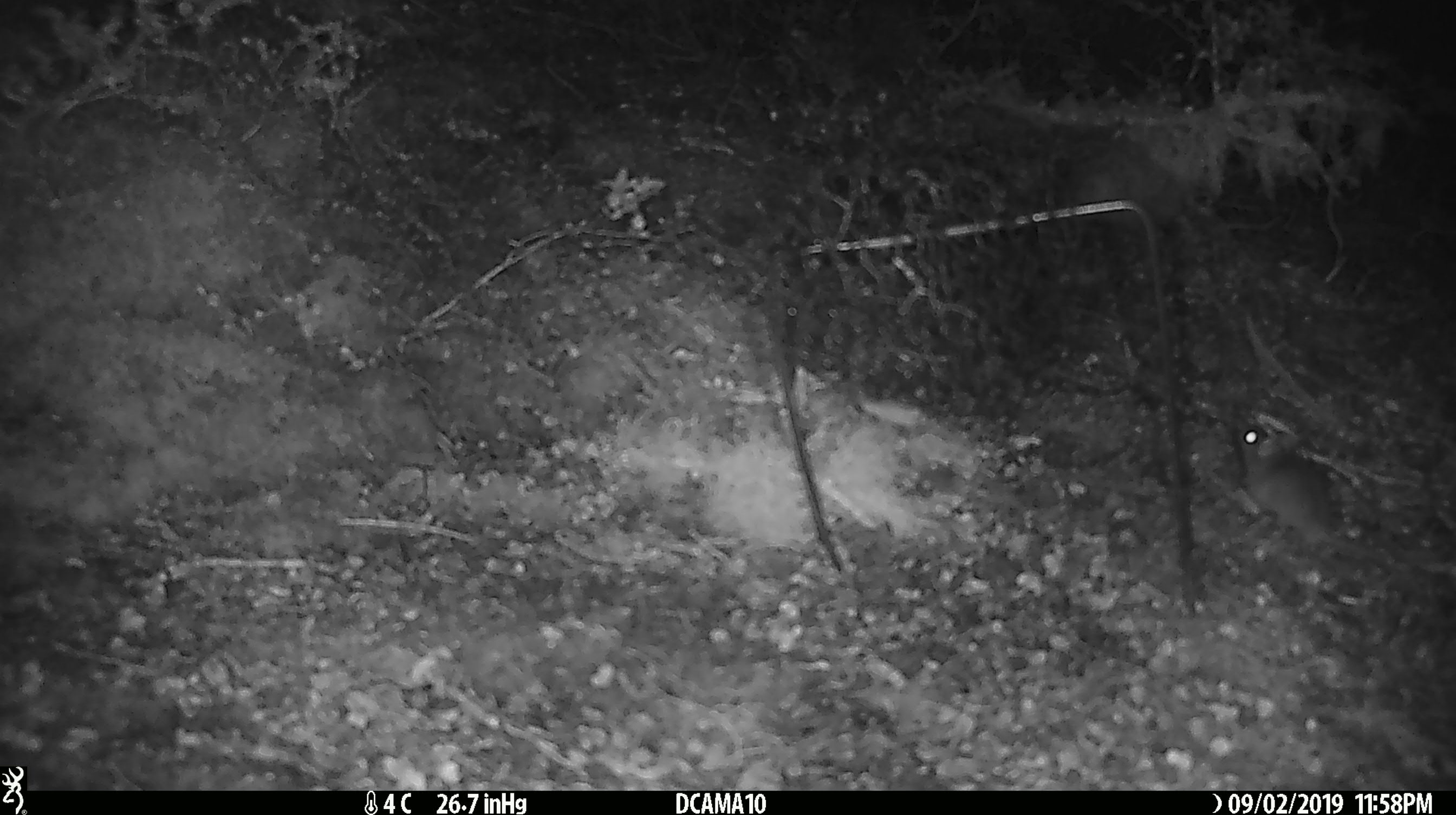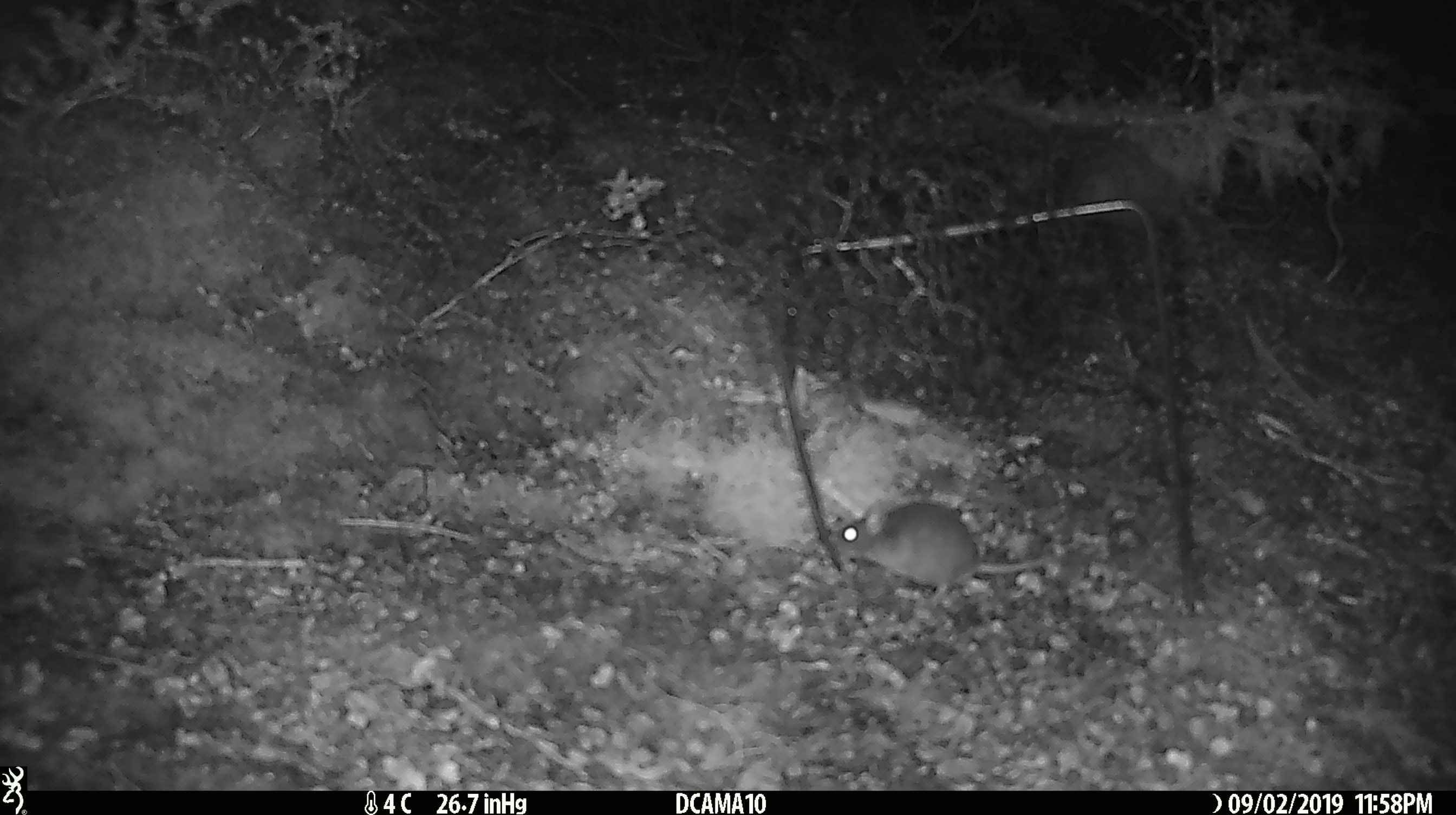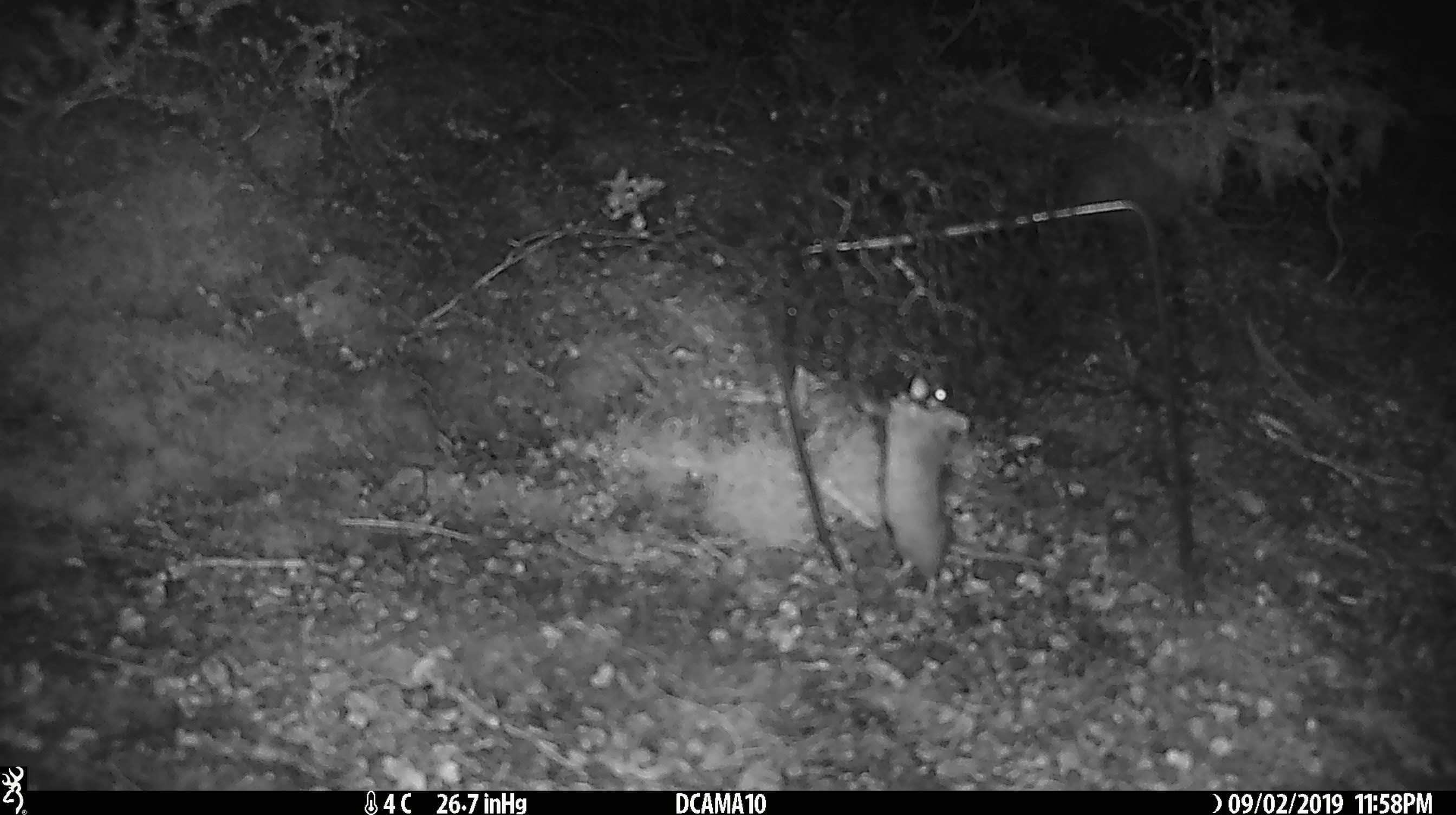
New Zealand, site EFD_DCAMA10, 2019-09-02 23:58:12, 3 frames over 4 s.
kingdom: Animalia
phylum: Chordata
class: Mammalia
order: Rodentia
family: Muridae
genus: Mus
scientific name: Mus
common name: mouse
Mouse (Mus).